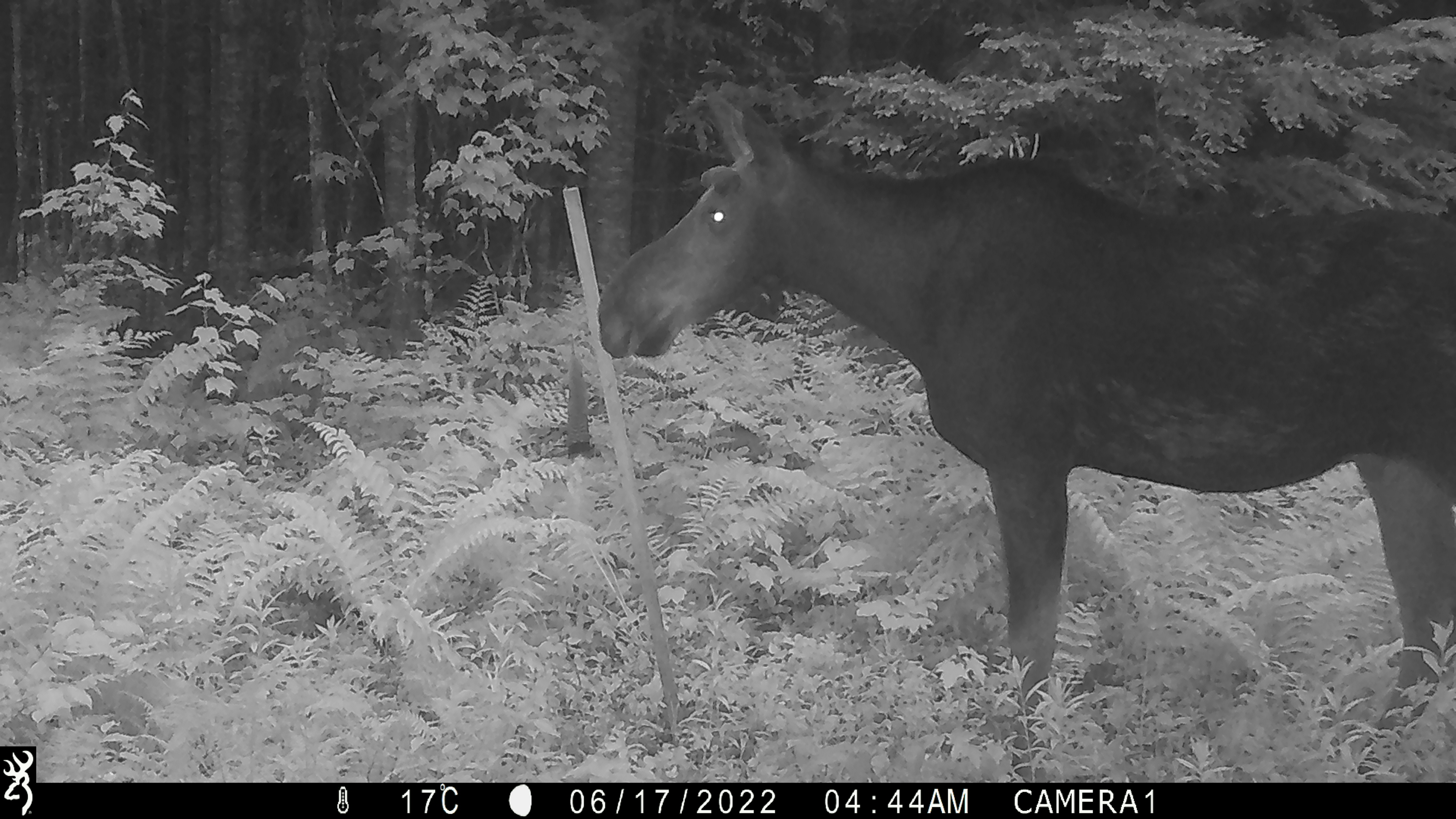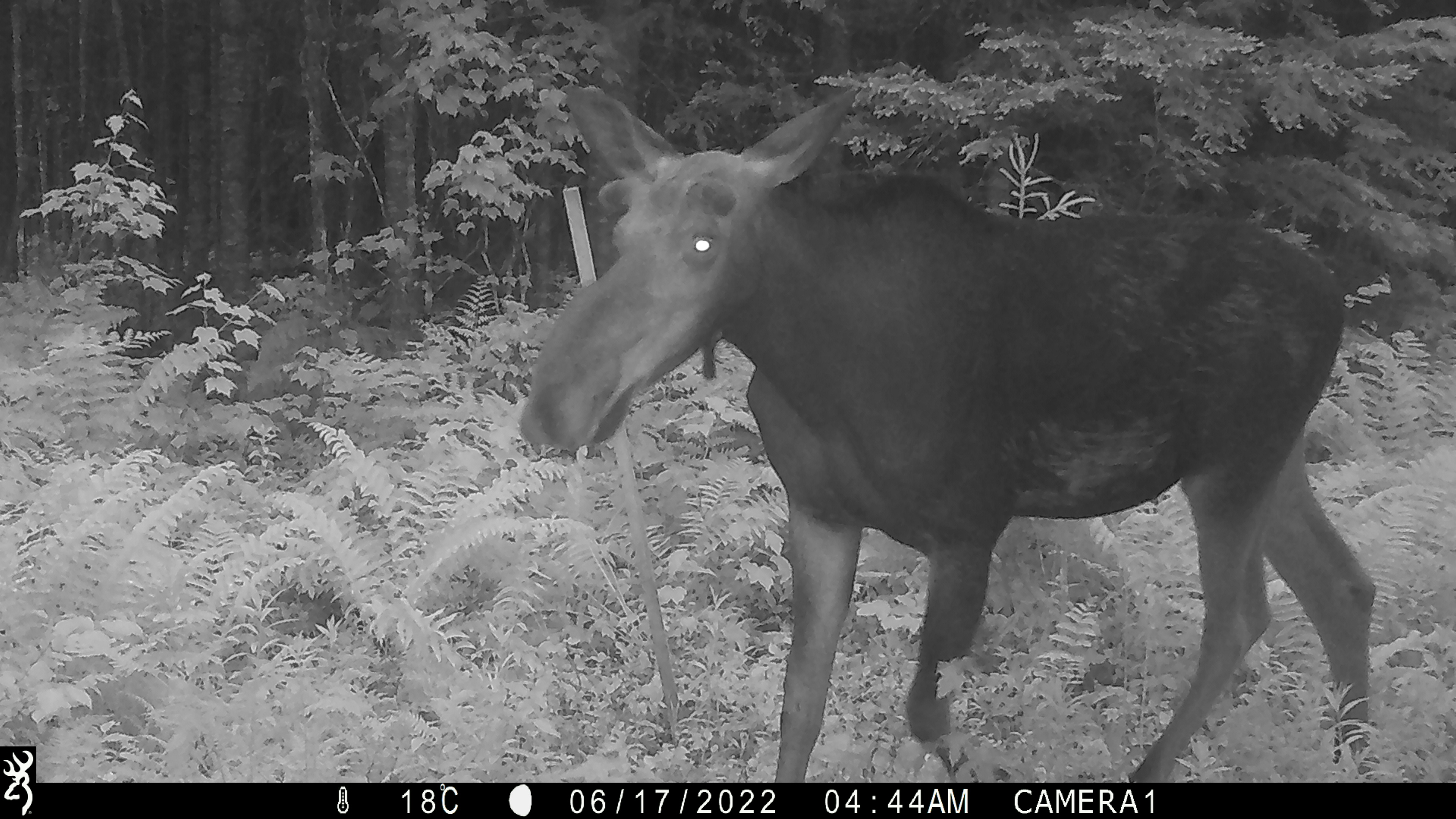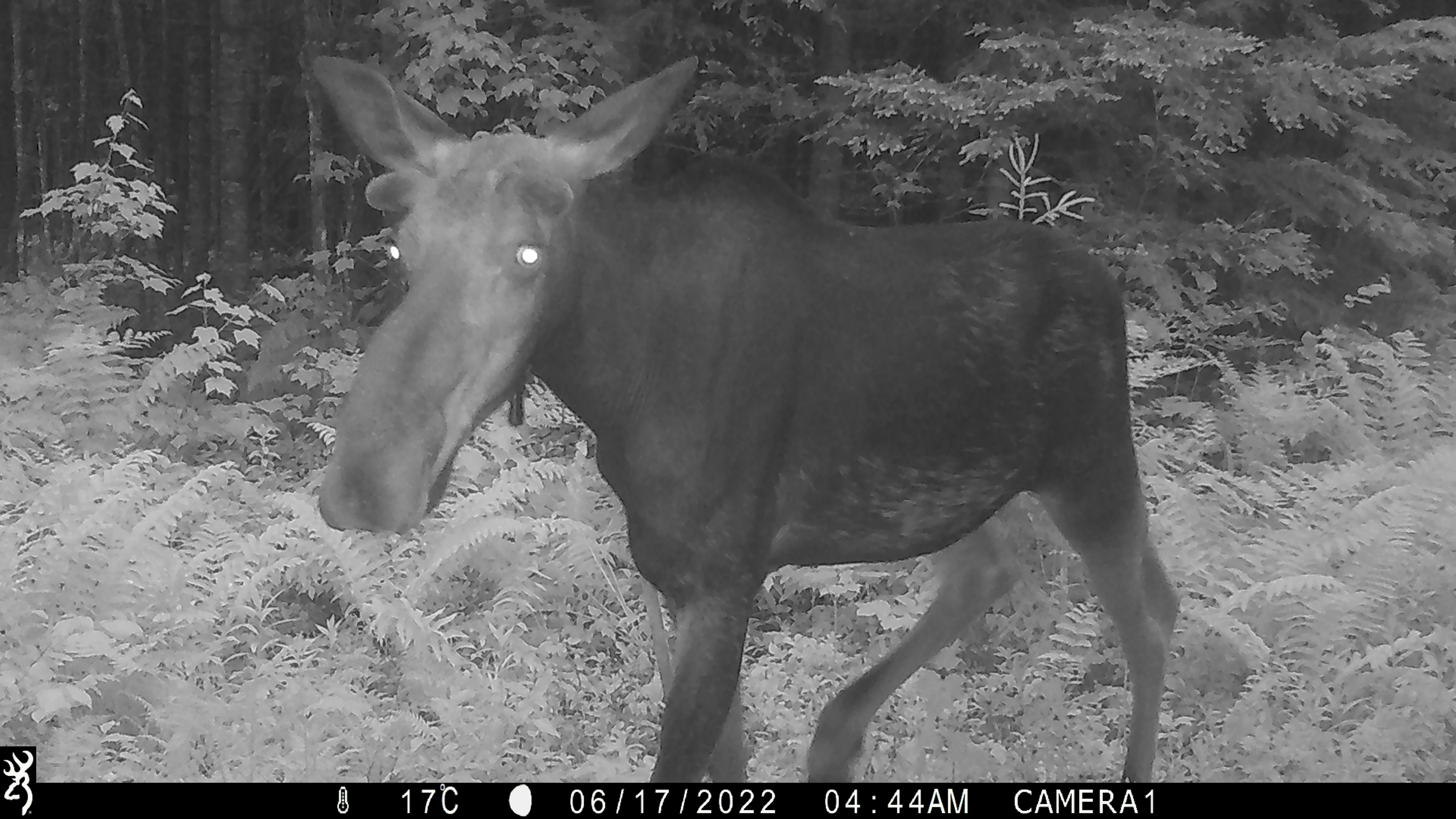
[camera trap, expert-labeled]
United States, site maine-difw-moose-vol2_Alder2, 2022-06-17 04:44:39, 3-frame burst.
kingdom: Animalia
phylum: Chordata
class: Mammalia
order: Artiodactyla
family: Cervidae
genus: Alces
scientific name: Alces alces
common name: moose